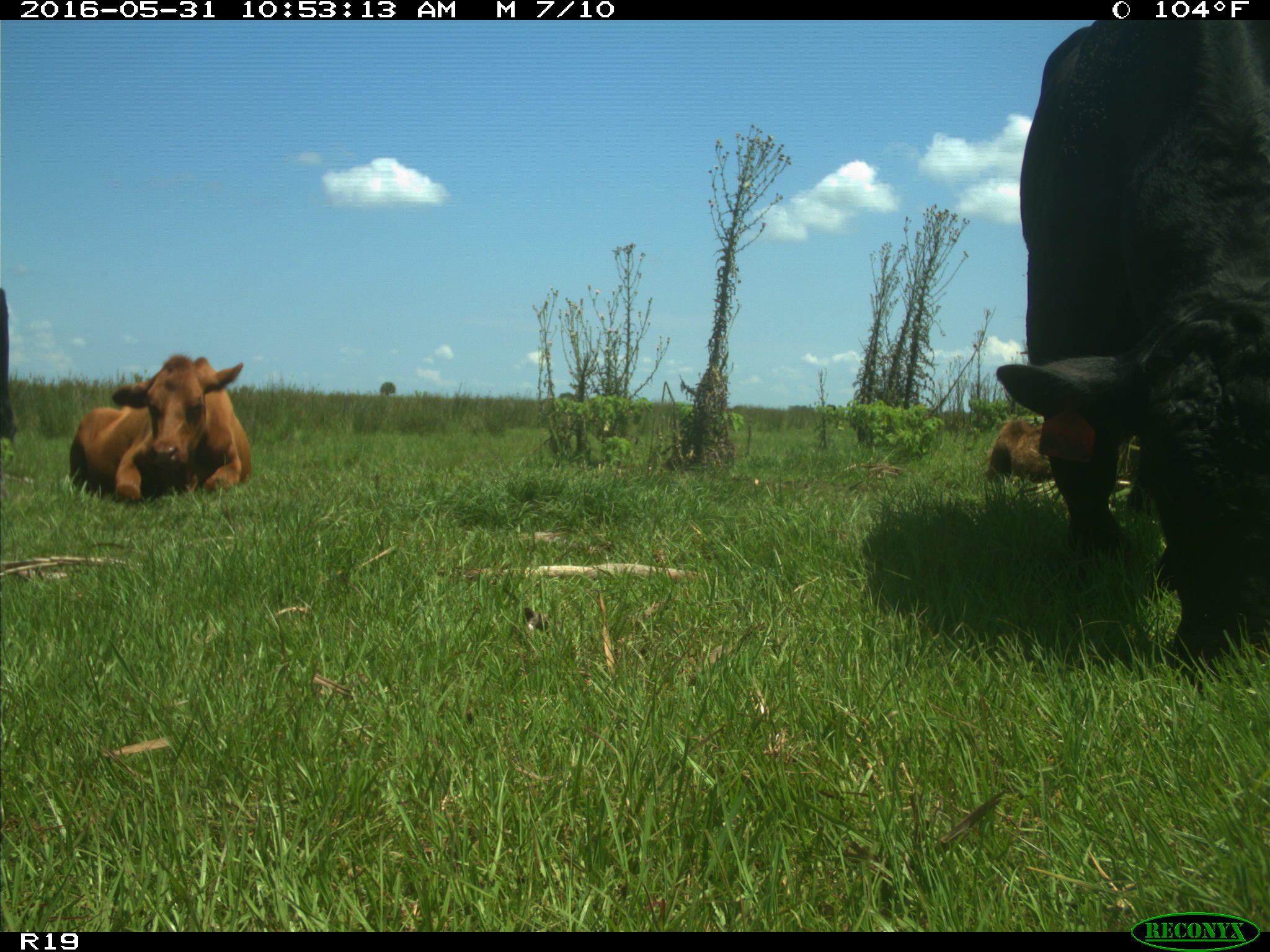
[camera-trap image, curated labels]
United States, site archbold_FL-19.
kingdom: Animalia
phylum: Chordata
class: Mammalia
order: Artiodactyla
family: Bovidae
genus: Bos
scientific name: Bos taurus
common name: domestic cow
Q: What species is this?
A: Bos taurus (domestic cow).